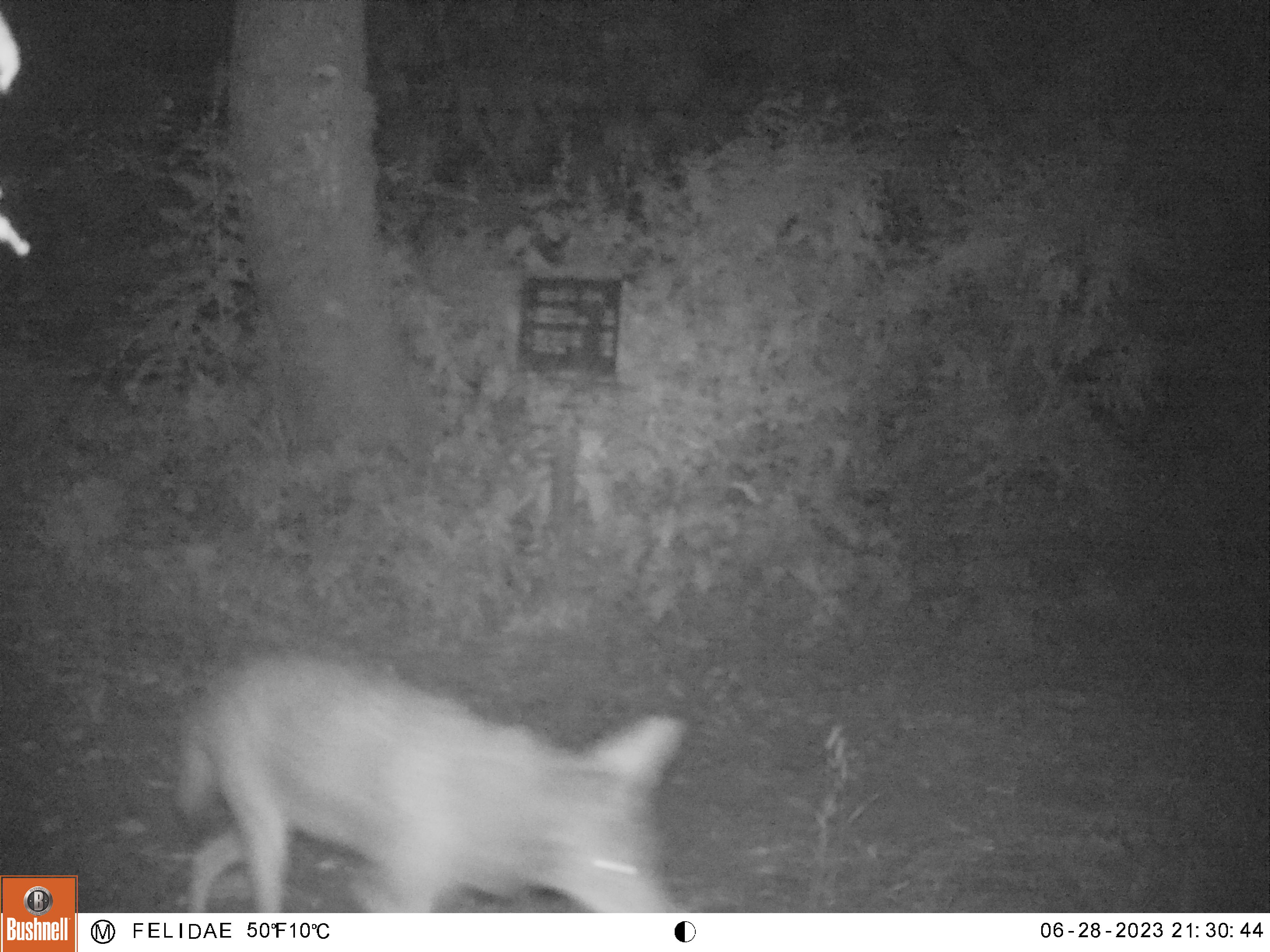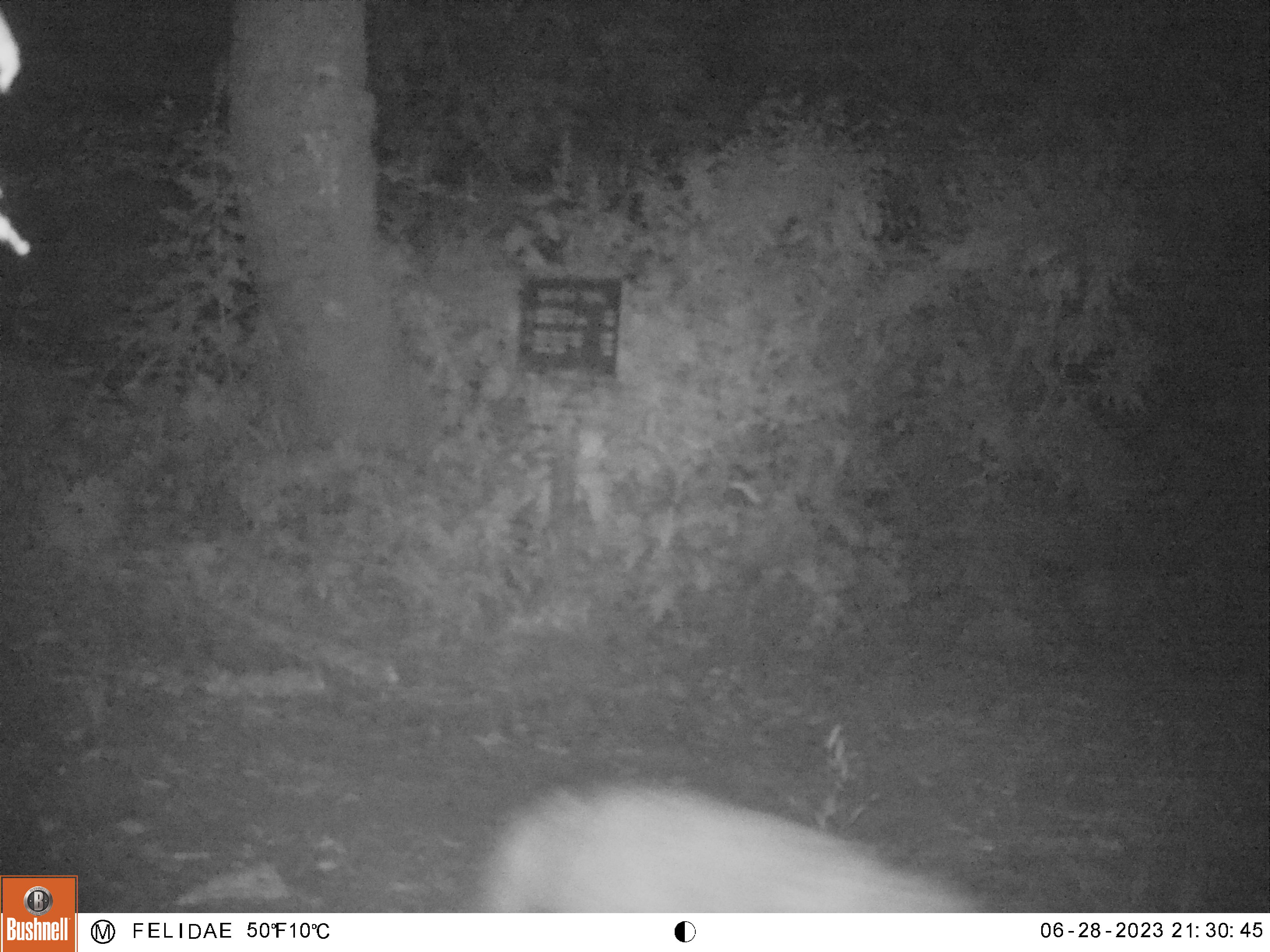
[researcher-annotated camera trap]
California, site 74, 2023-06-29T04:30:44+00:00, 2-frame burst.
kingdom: Animalia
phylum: Chordata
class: Mammalia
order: Carnivora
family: Canidae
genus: Canis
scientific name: Canis latrans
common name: coyote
Coyote (Canis latrans).